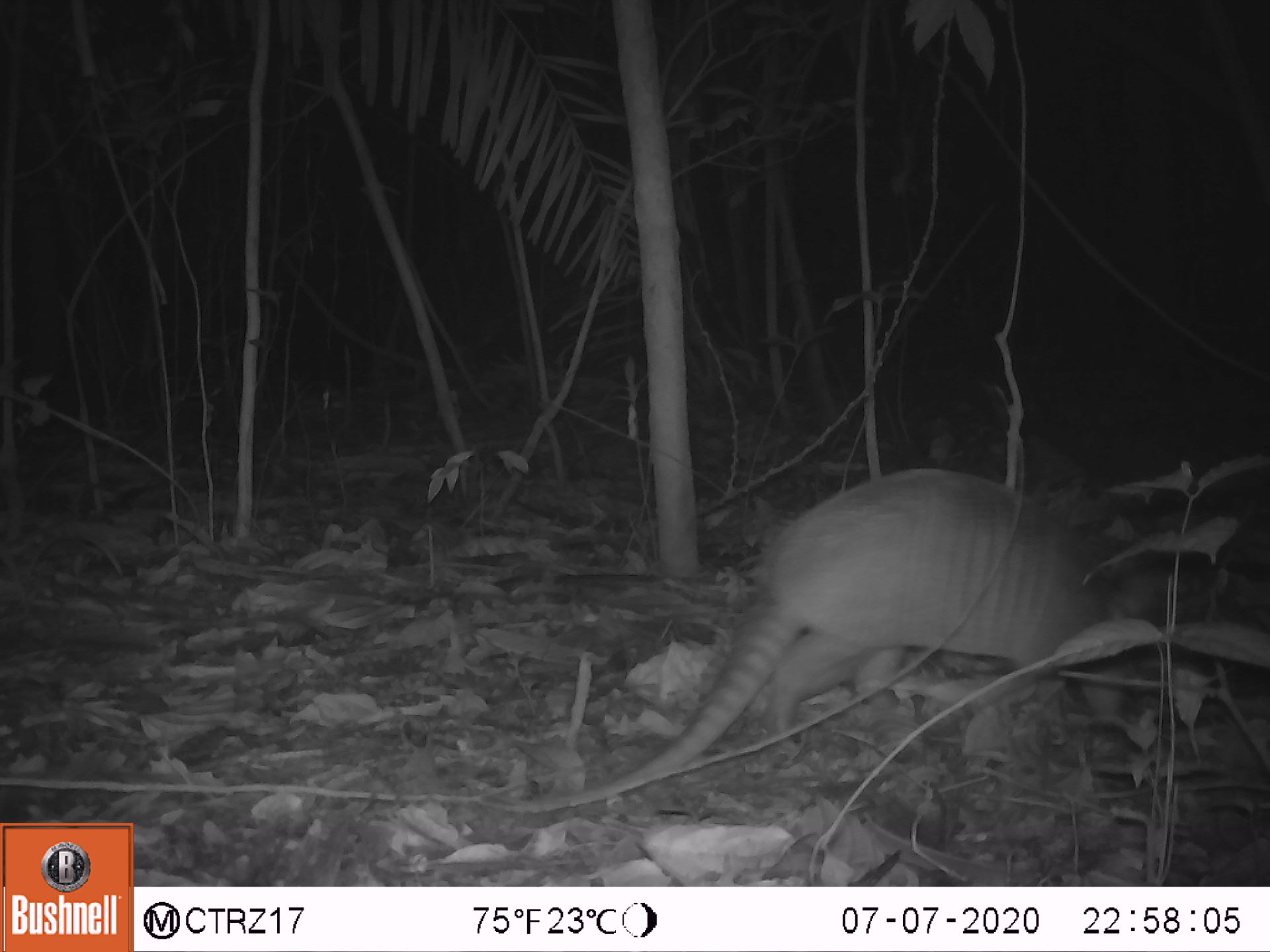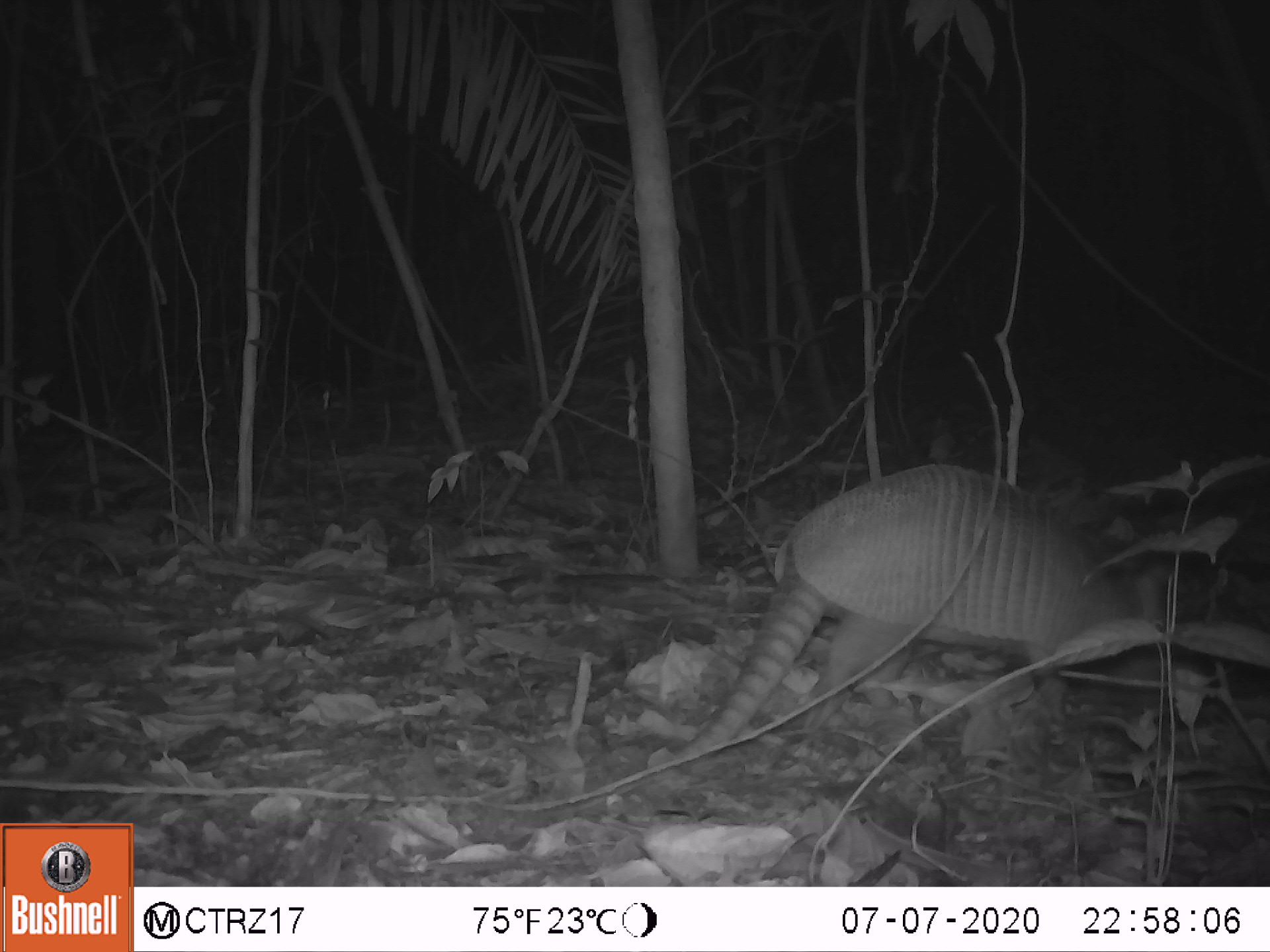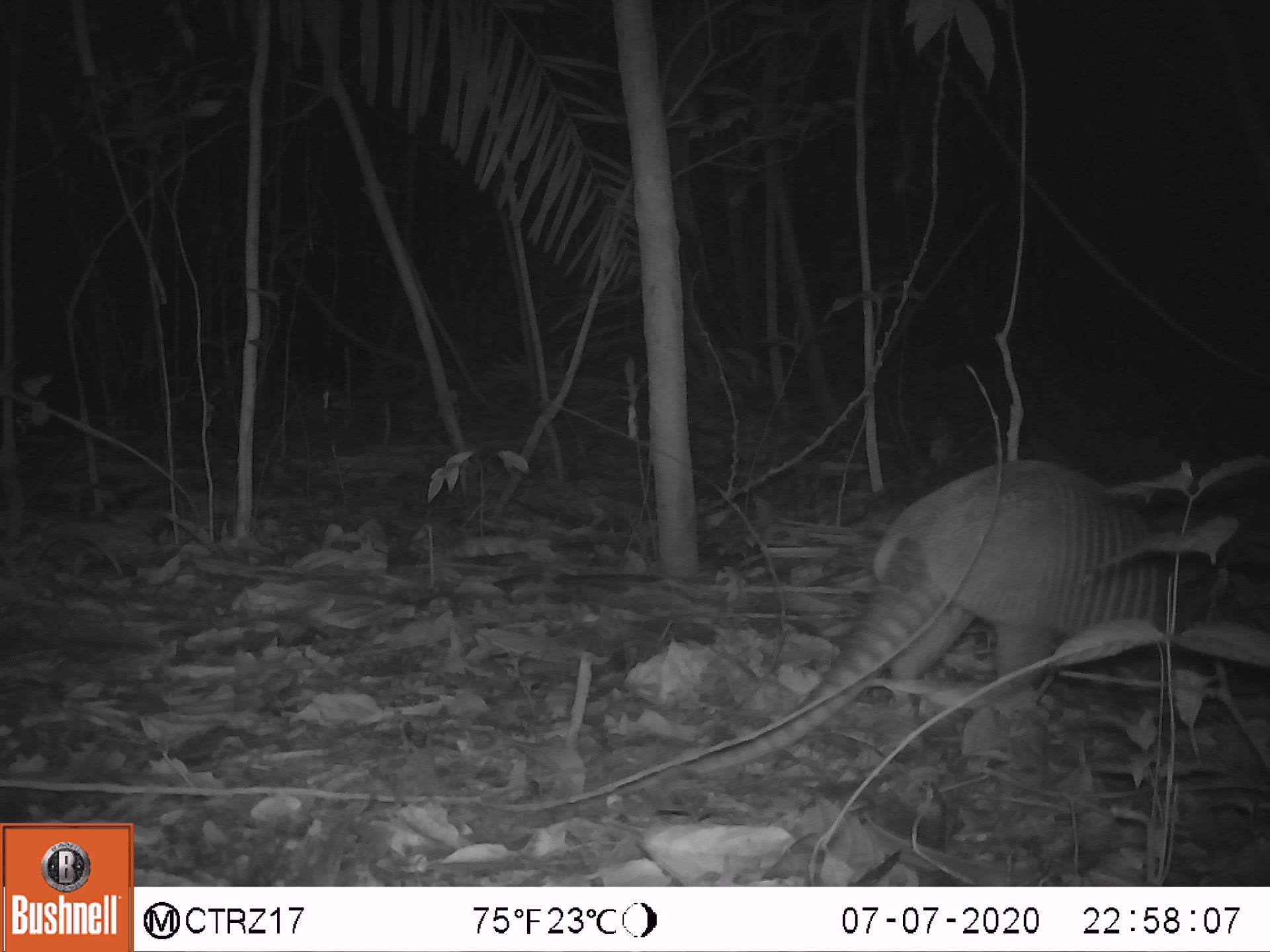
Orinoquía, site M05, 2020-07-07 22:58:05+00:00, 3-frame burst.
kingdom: Animalia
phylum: Chordata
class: Mammalia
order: Cingulata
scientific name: Cingulata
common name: armadillo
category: unknown armadillo